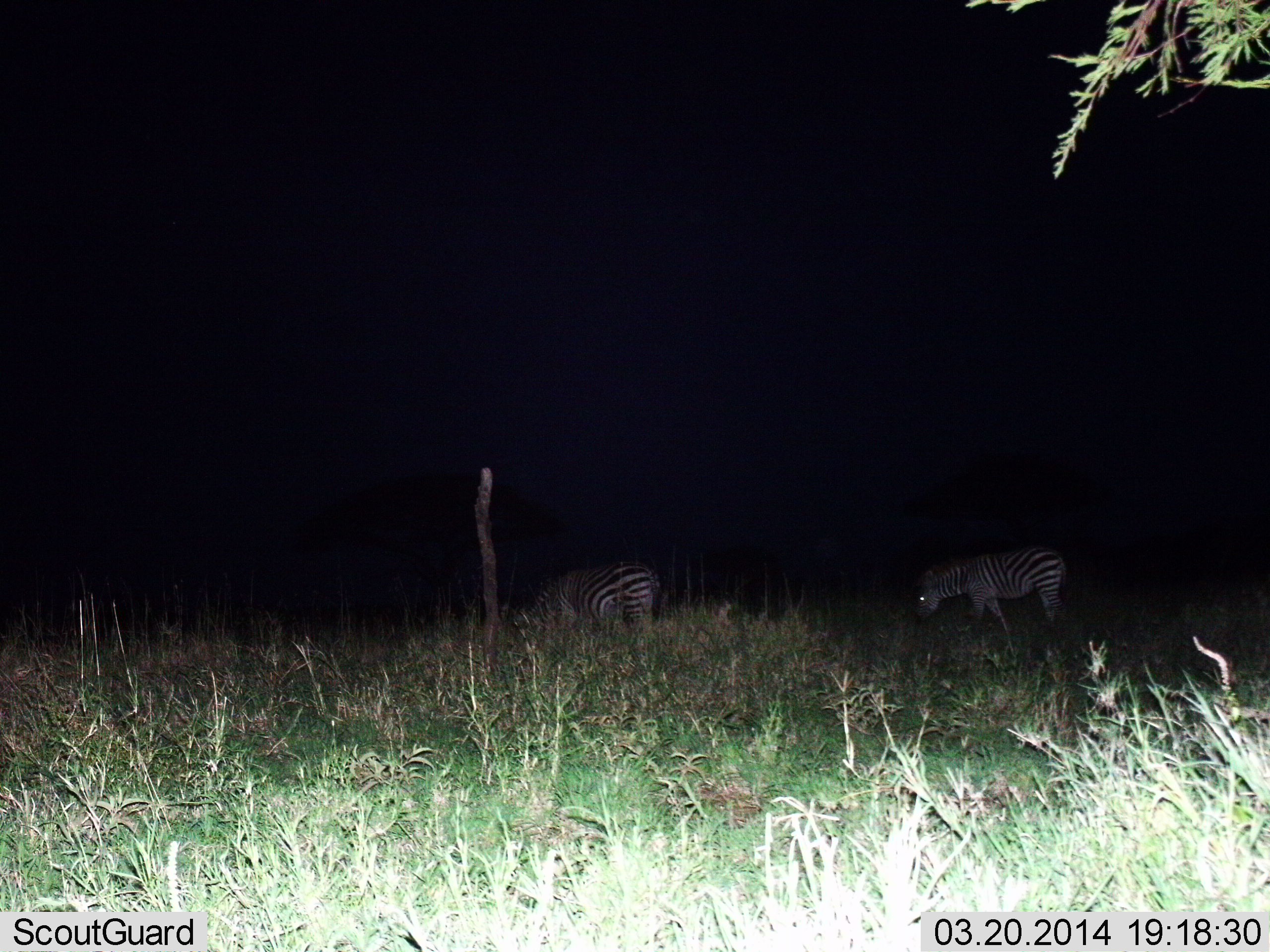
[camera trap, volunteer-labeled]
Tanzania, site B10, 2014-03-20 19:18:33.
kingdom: Animalia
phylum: Chordata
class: Mammalia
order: Perissodactyla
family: Equidae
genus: Equus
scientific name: Equus quagga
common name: plains zebra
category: zebra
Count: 2.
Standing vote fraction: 20%.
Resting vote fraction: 0%.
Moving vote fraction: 10%.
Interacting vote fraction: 0%.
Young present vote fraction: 0%.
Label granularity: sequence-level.